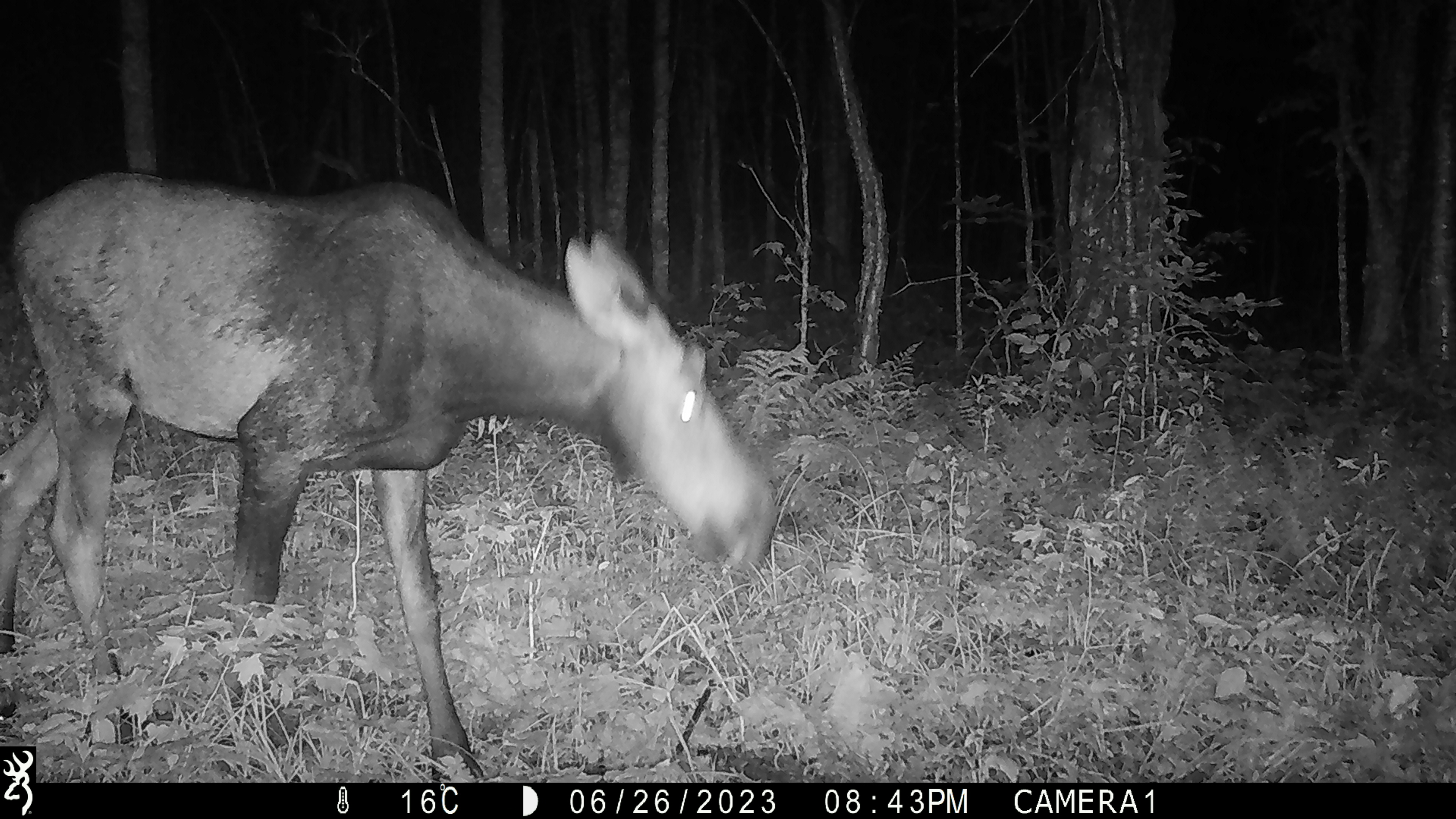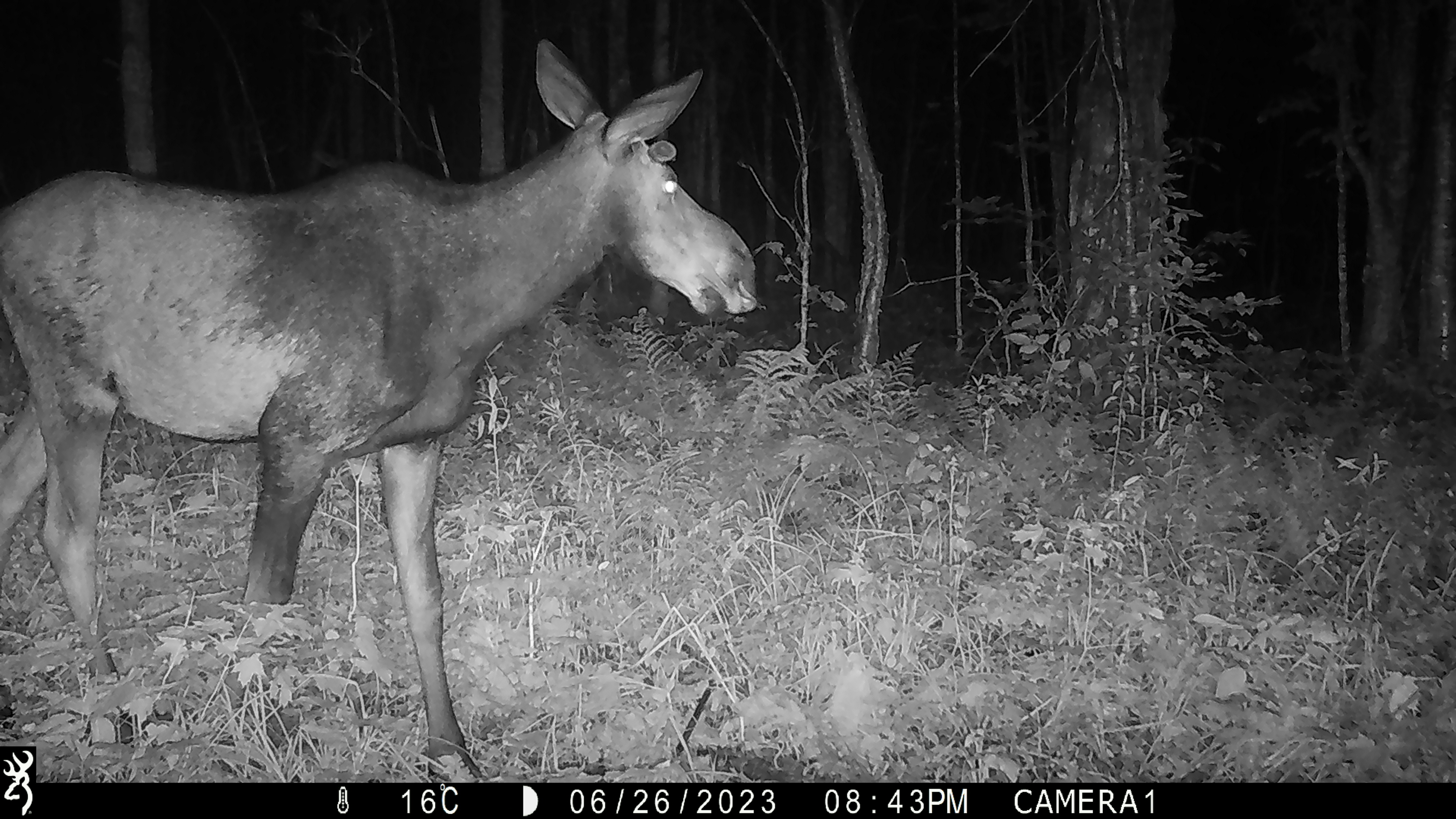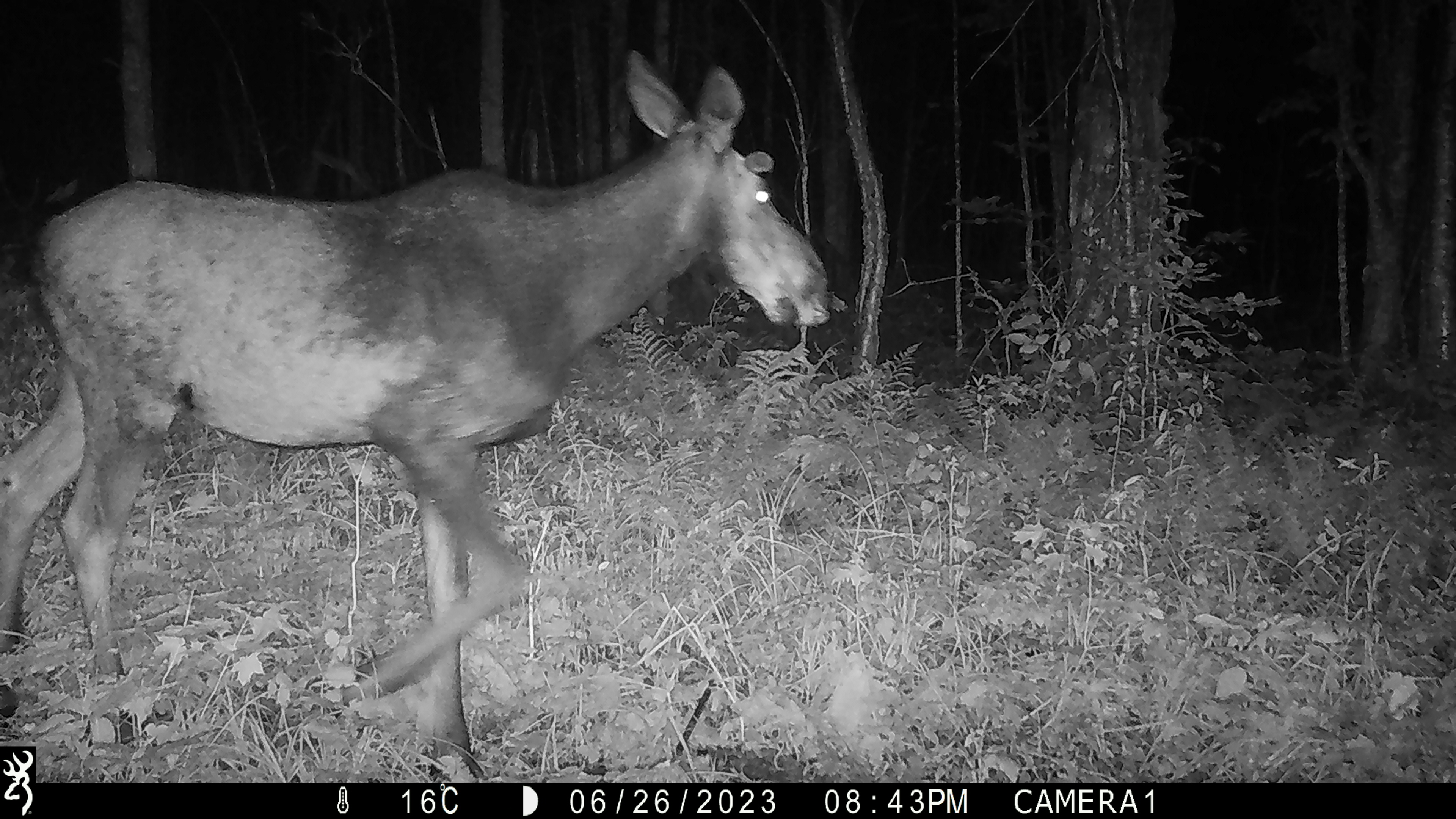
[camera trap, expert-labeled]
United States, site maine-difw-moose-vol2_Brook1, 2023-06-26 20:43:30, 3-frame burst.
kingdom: Animalia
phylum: Chordata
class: Mammalia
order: Artiodactyla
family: Cervidae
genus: Alces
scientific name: Alces alces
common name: moose